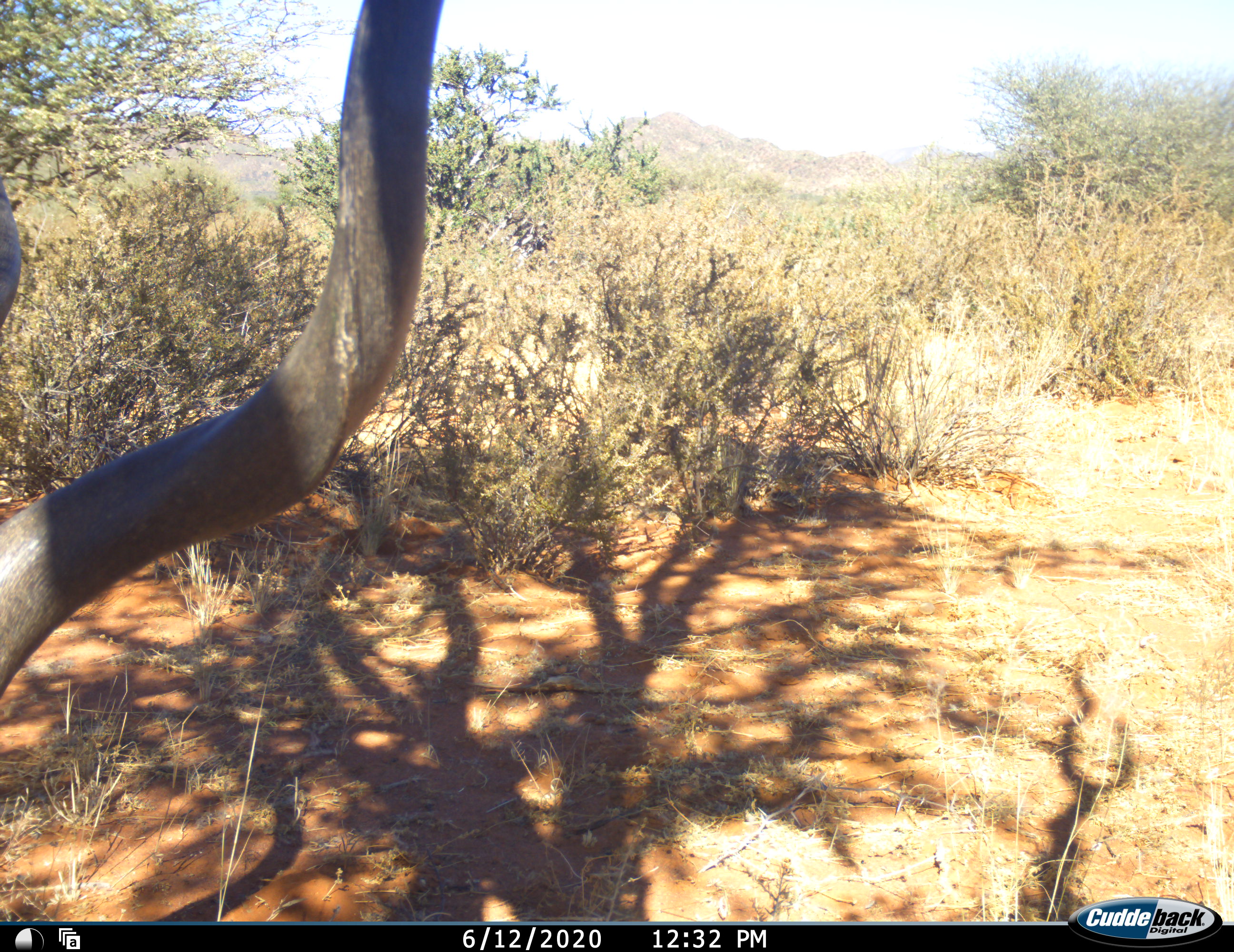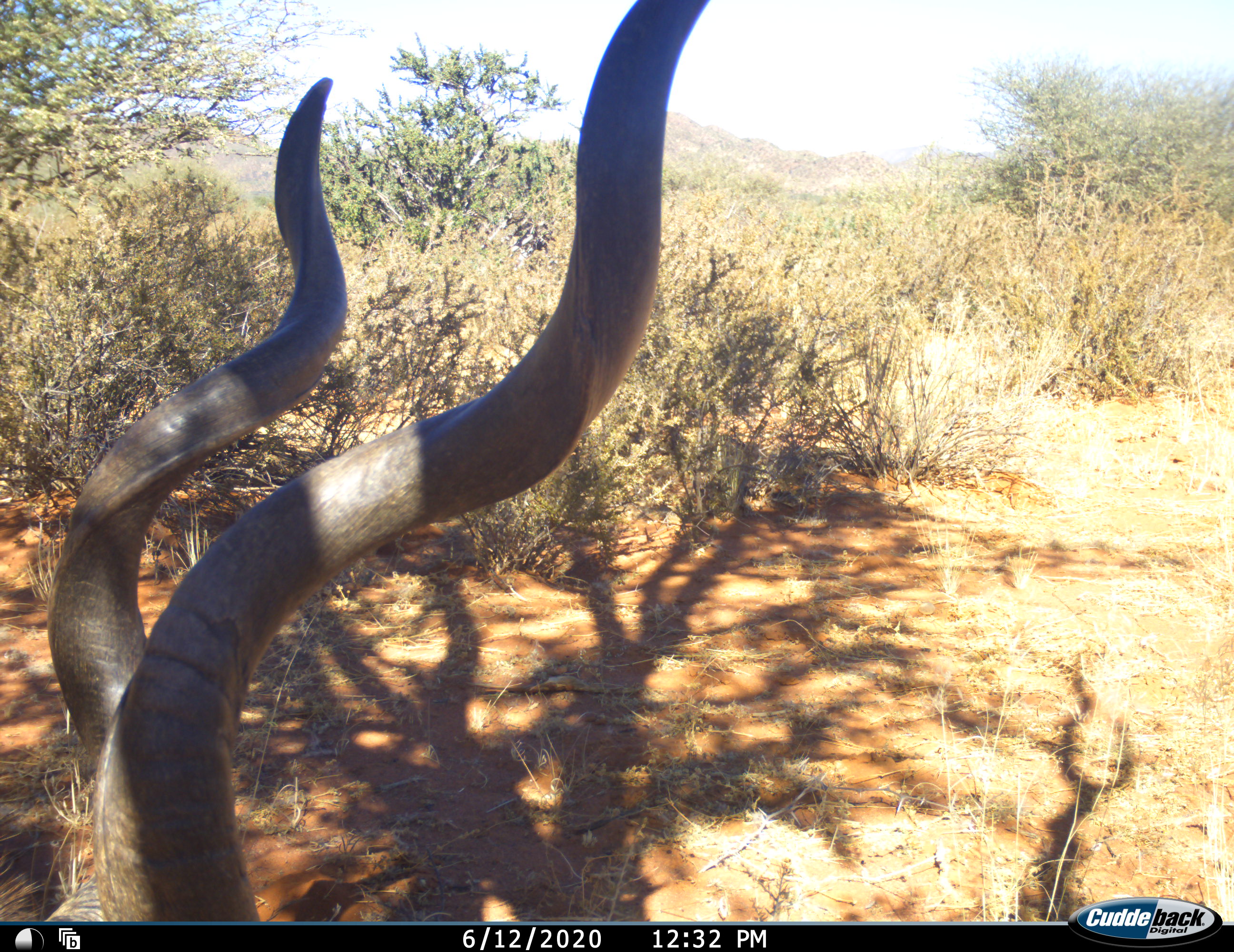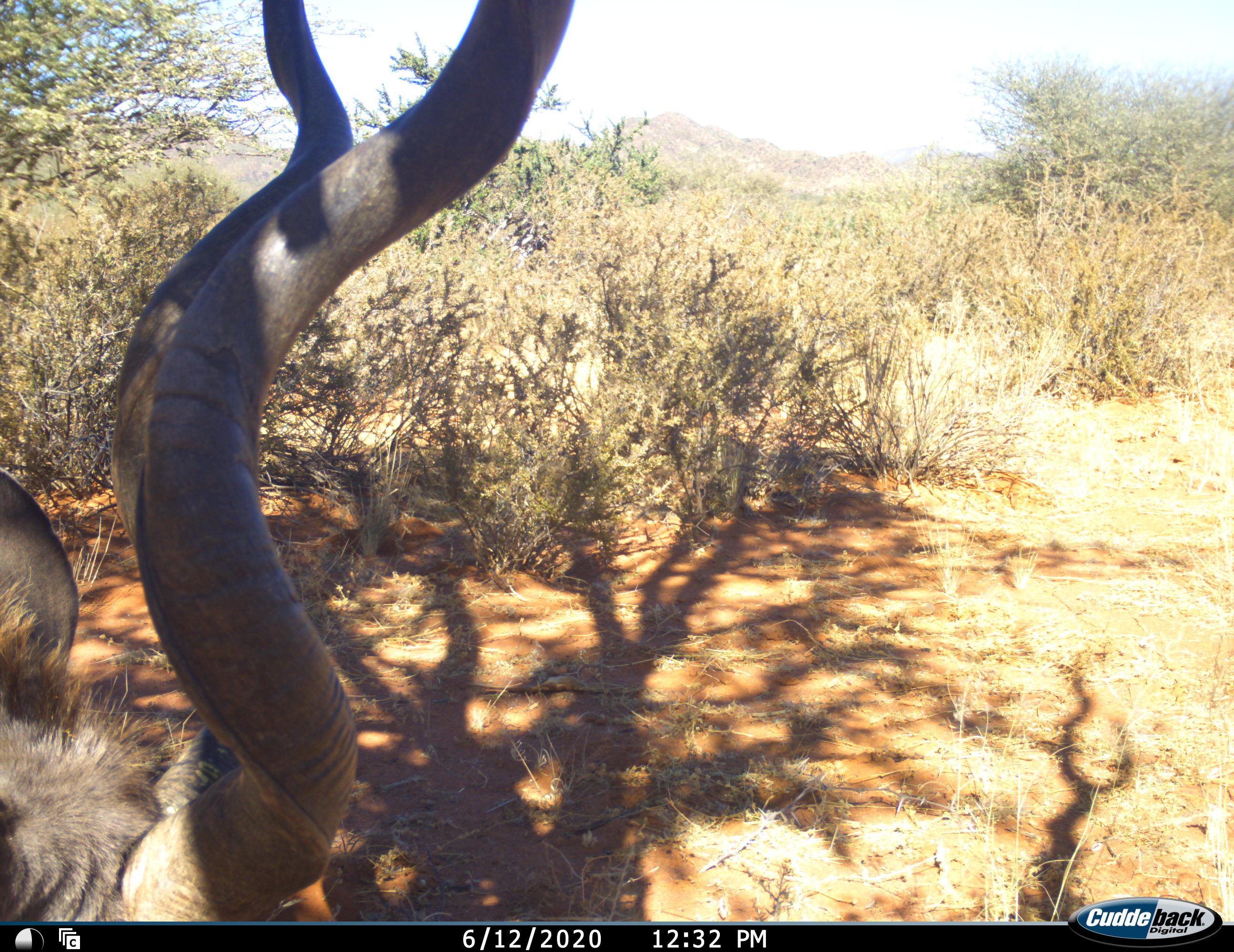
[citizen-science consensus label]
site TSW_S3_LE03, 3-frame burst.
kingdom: Animalia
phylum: Chordata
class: Mammalia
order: Artiodactyla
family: Bovidae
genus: Tragelaphus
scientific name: Tragelaphus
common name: kudu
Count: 1.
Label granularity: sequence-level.